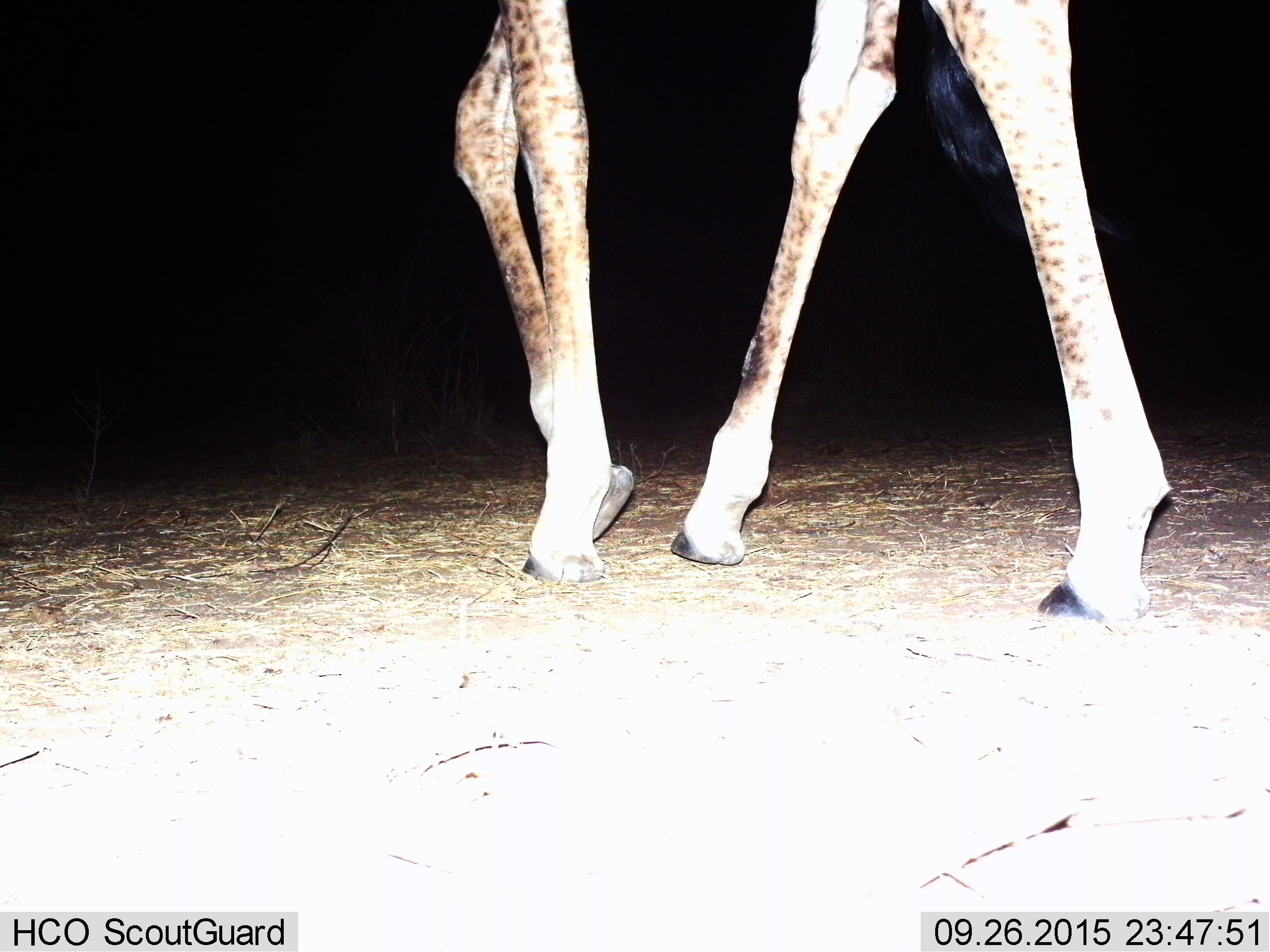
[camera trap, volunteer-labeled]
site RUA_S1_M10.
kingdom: Animalia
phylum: Chordata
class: Mammalia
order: Artiodactyla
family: Giraffidae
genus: Giraffa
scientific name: Giraffa camelopardalis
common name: giraffe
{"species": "giraffe (Giraffa camelopardalis)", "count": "1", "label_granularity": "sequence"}